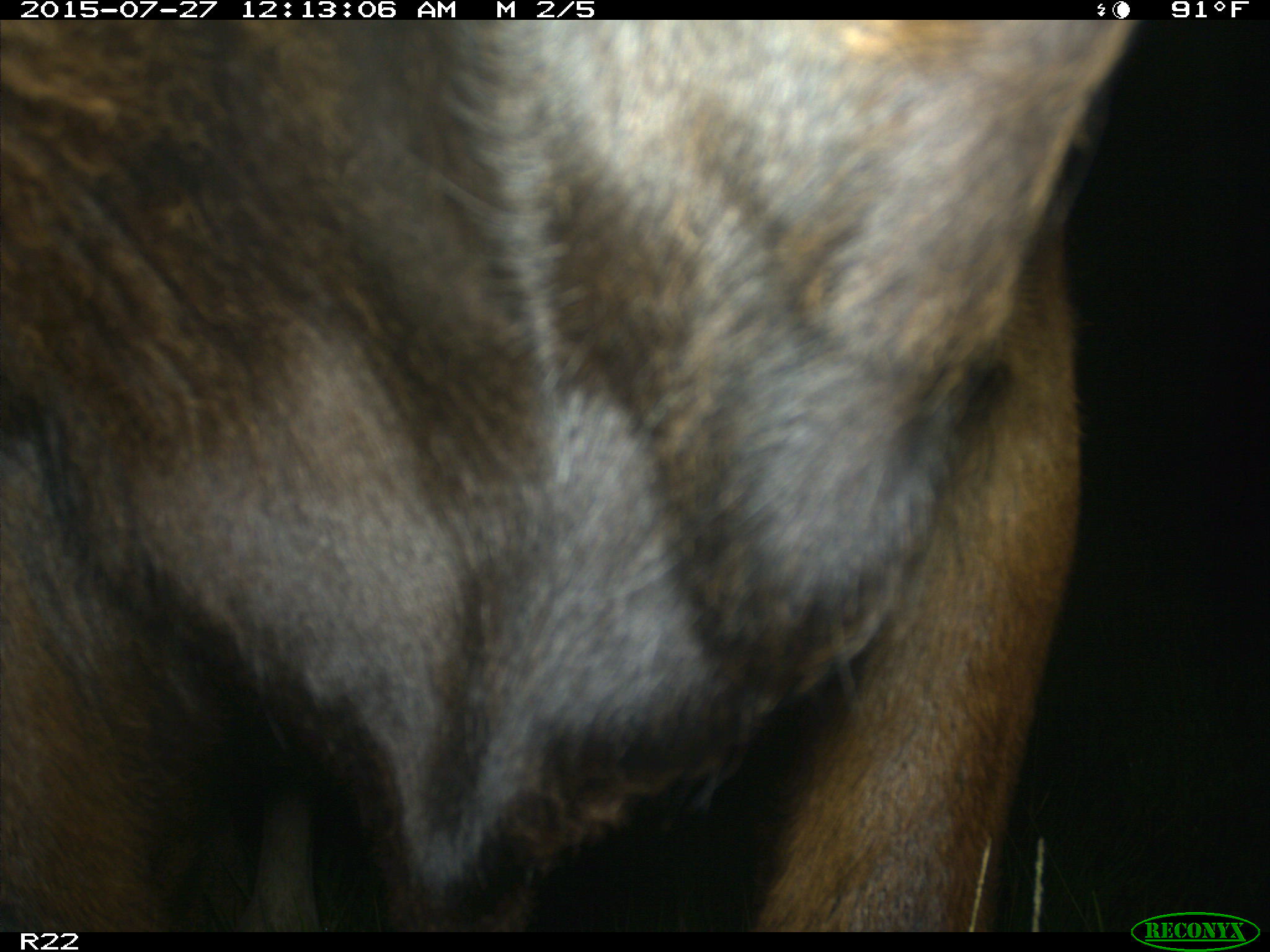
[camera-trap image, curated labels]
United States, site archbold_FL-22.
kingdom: Animalia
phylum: Chordata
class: Mammalia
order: Artiodactyla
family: Bovidae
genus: Bos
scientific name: Bos taurus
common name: domestic cow